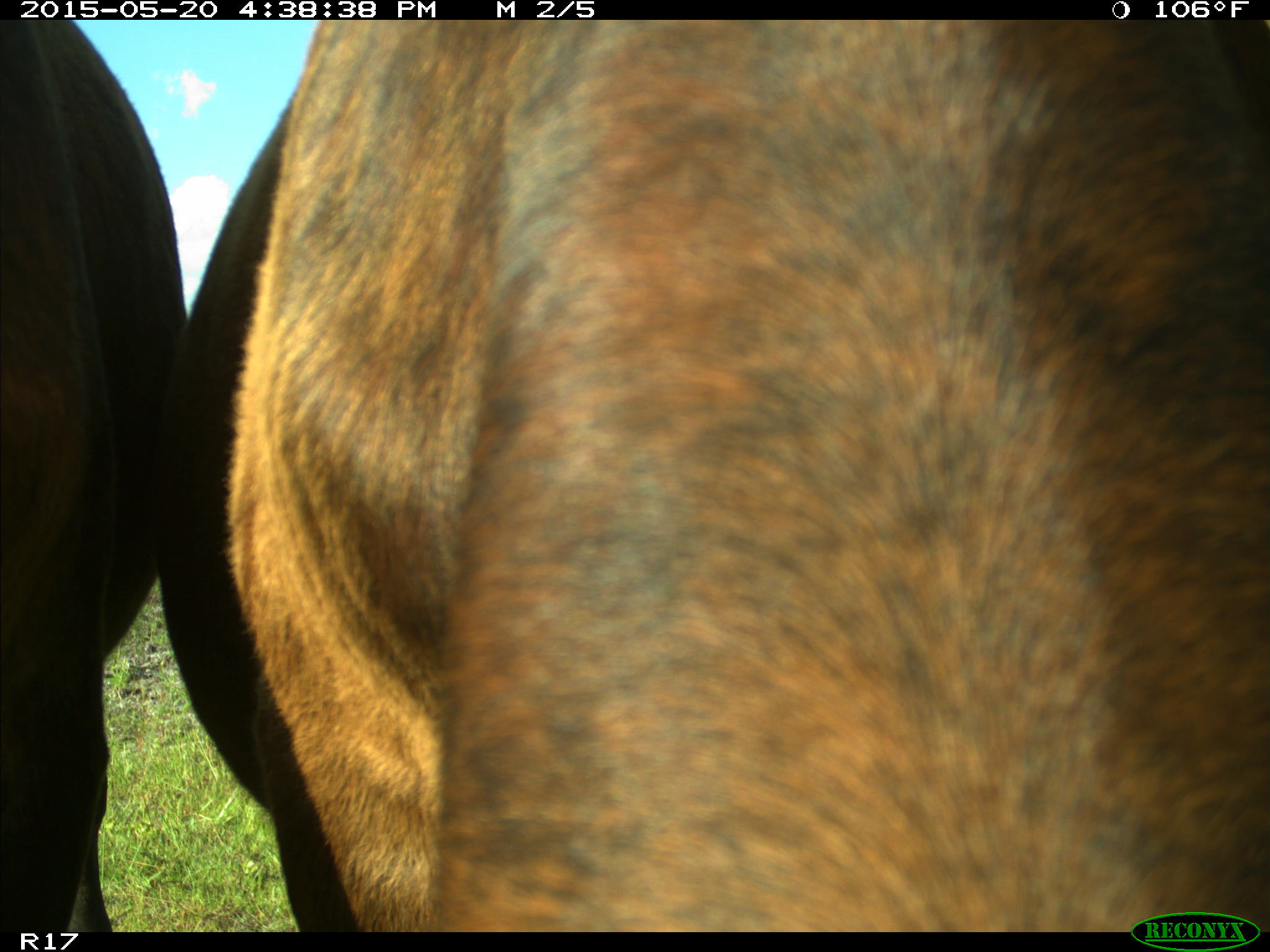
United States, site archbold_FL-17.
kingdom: Animalia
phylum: Chordata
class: Mammalia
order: Artiodactyla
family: Bovidae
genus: Bos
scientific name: Bos taurus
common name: domestic cow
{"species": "Bos taurus (domestic cow)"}